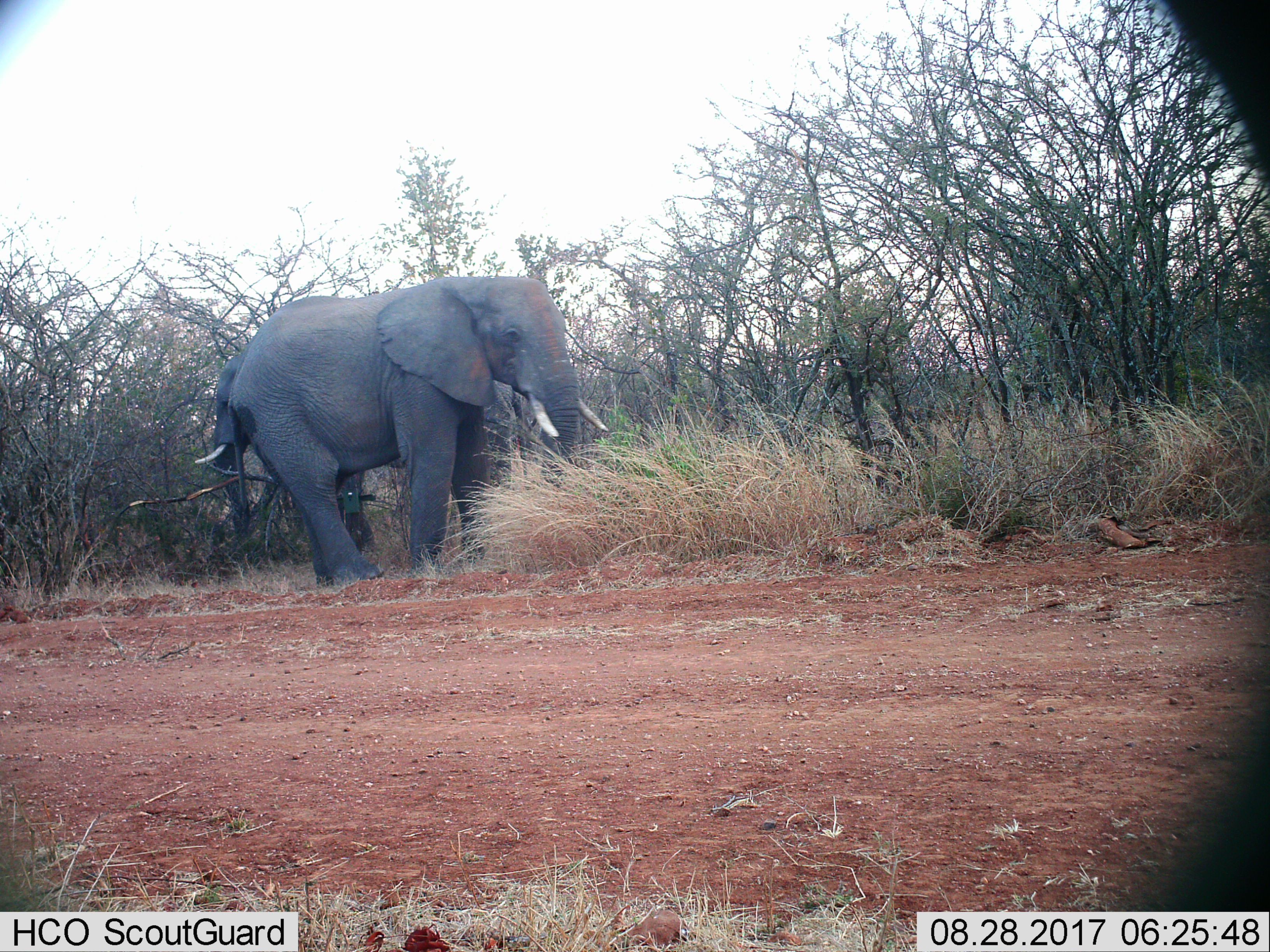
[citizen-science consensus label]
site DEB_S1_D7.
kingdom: Animalia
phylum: Chordata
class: Mammalia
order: Proboscidea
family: Elephantidae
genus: Loxodonta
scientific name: Loxodonta africana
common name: african bush elephant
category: elephant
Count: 2.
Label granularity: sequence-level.